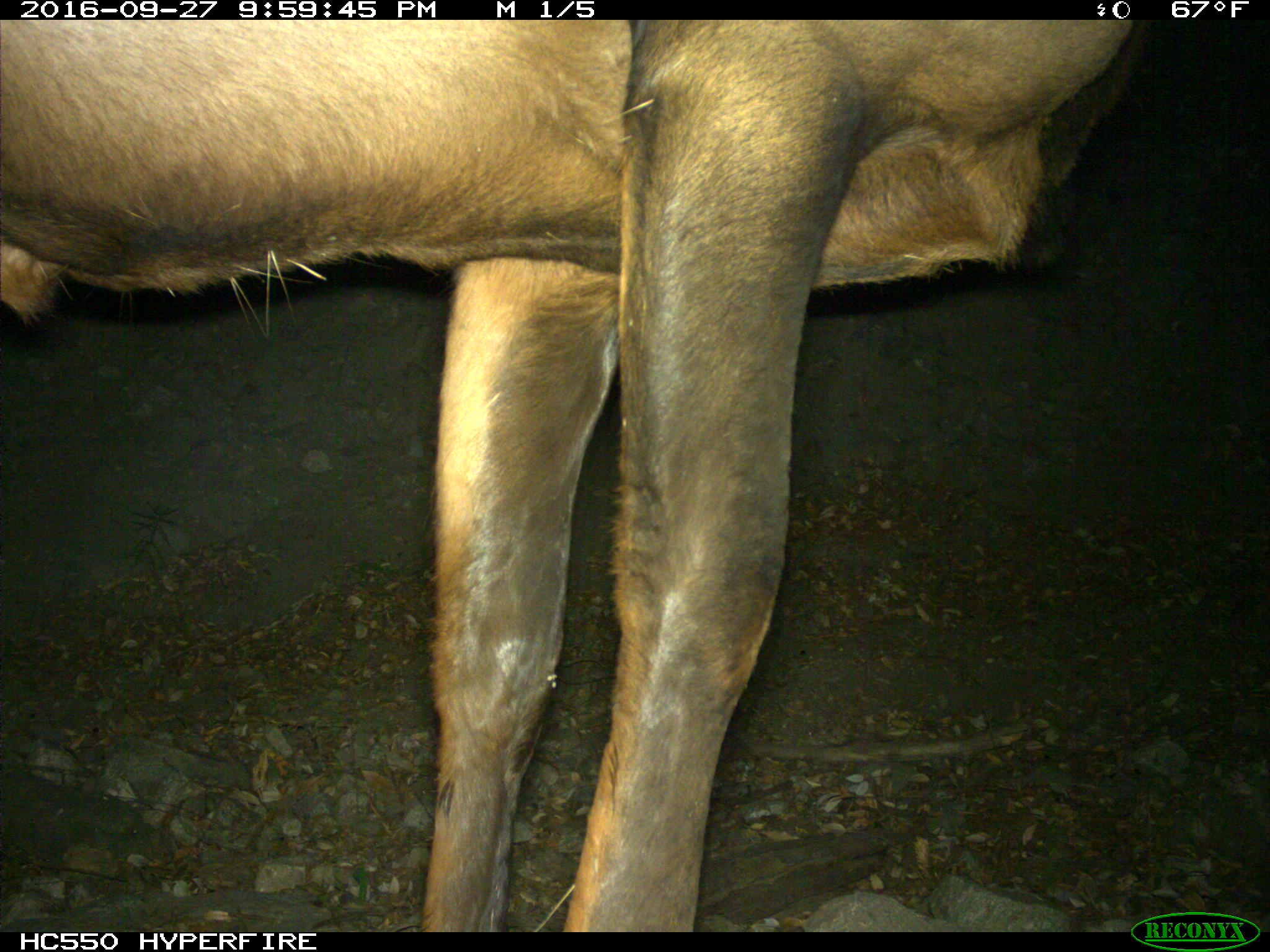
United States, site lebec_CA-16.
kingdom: Animalia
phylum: Chordata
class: Mammalia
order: Artiodactyla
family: Cervidae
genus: Cervus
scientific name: Cervus canadensis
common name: elk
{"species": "Cervus canadensis (elk)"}